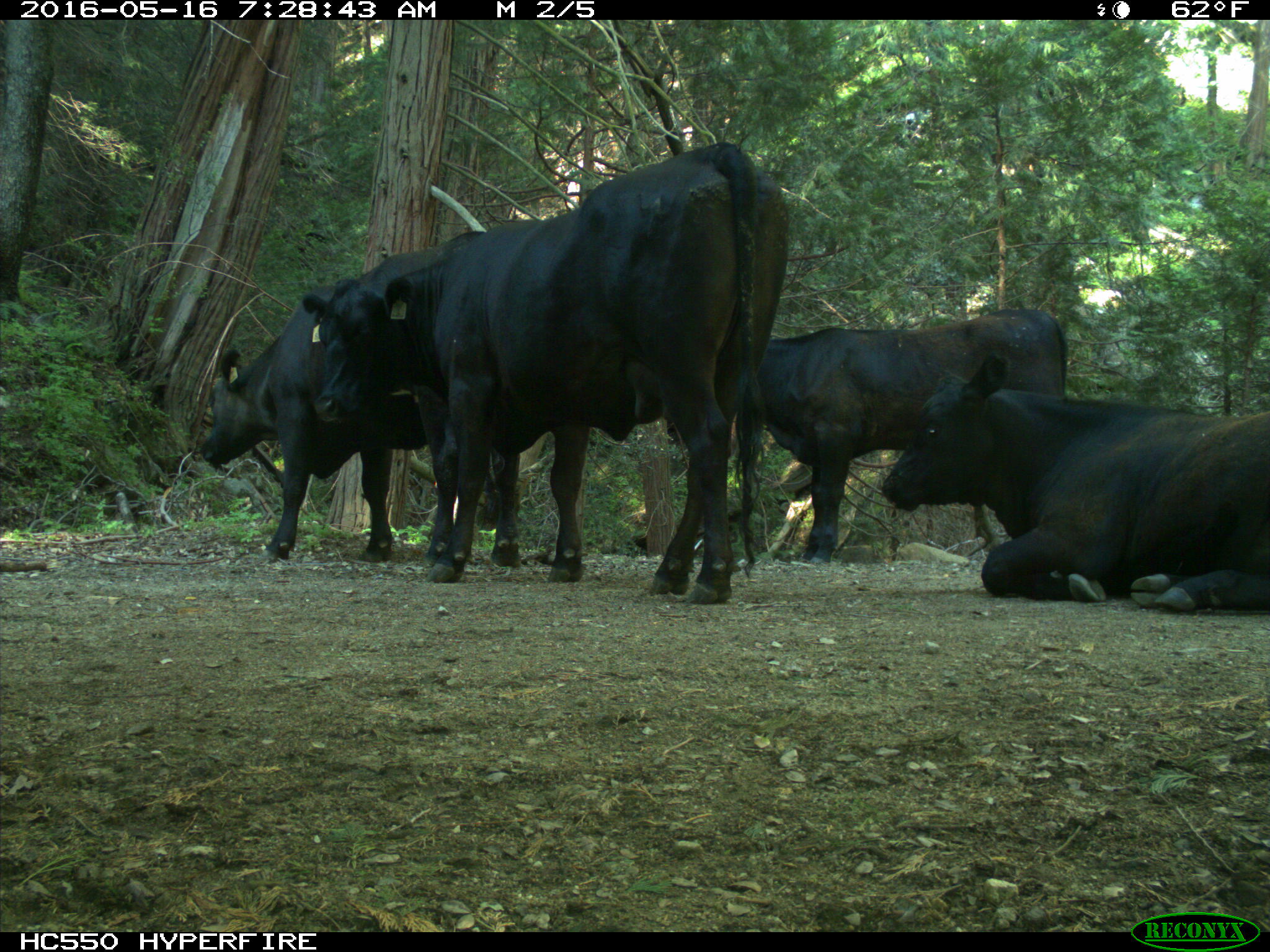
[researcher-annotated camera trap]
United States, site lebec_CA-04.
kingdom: Animalia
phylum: Chordata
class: Mammalia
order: Artiodactyla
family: Bovidae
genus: Bos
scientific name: Bos taurus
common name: domestic cow